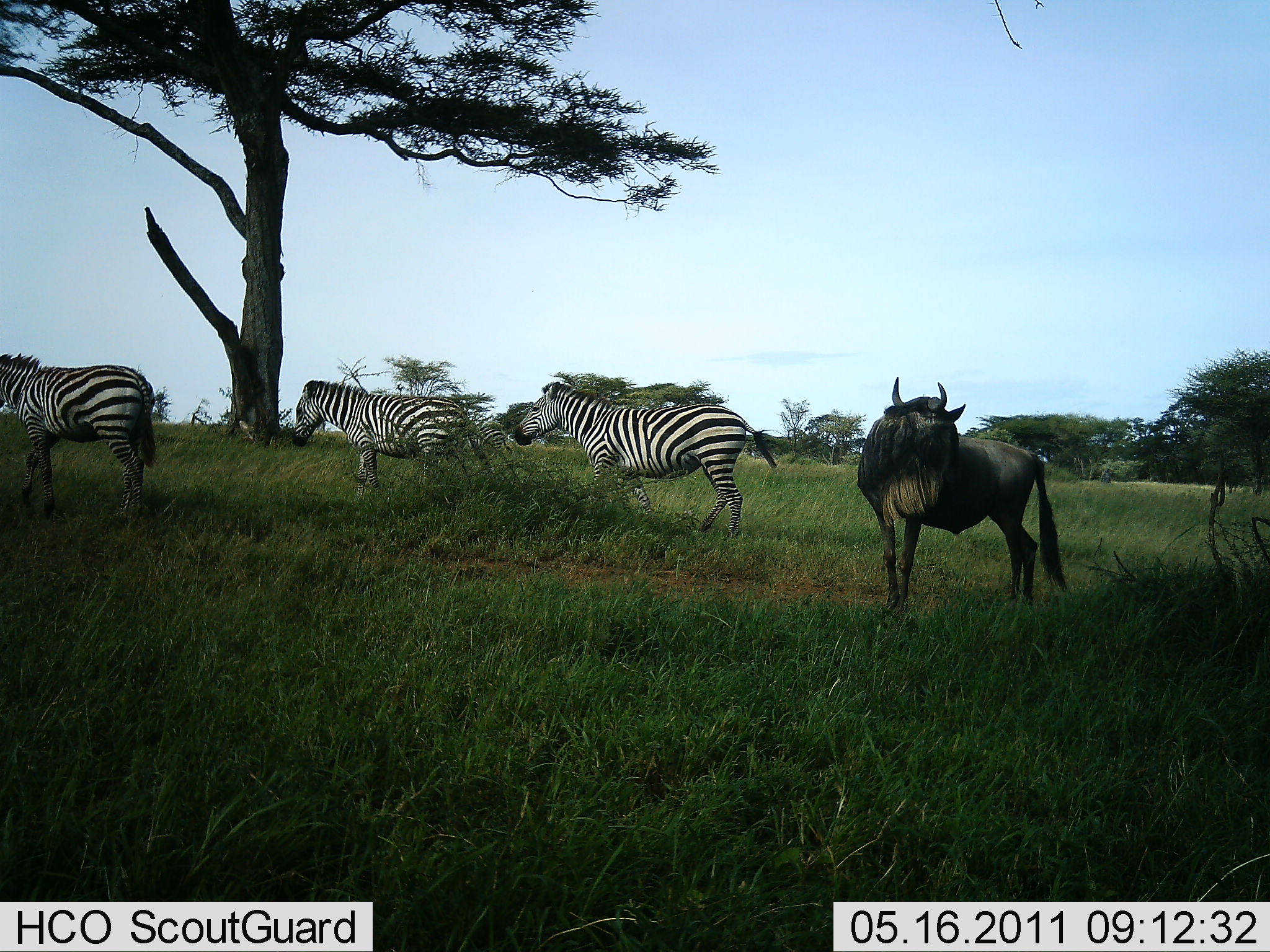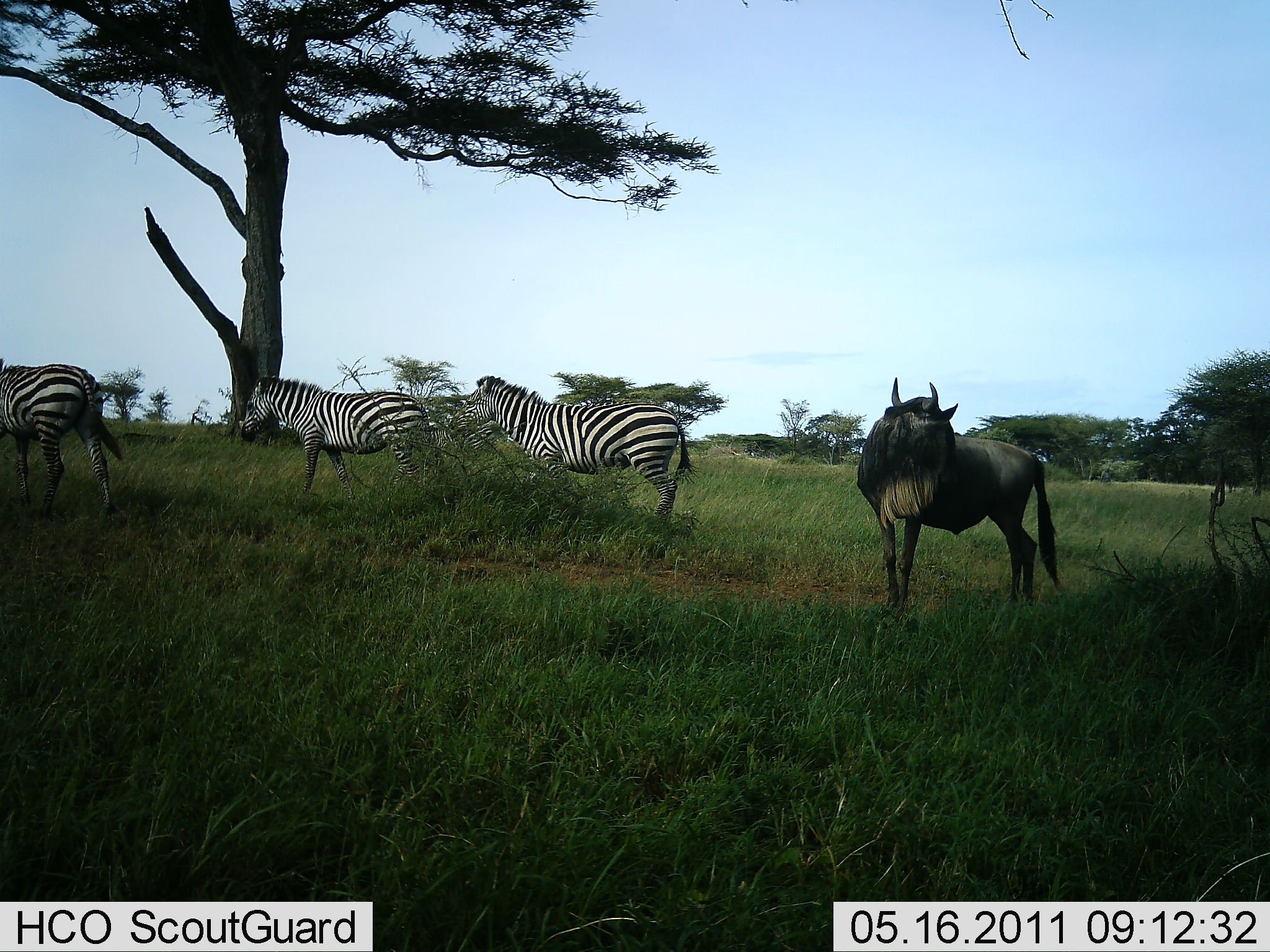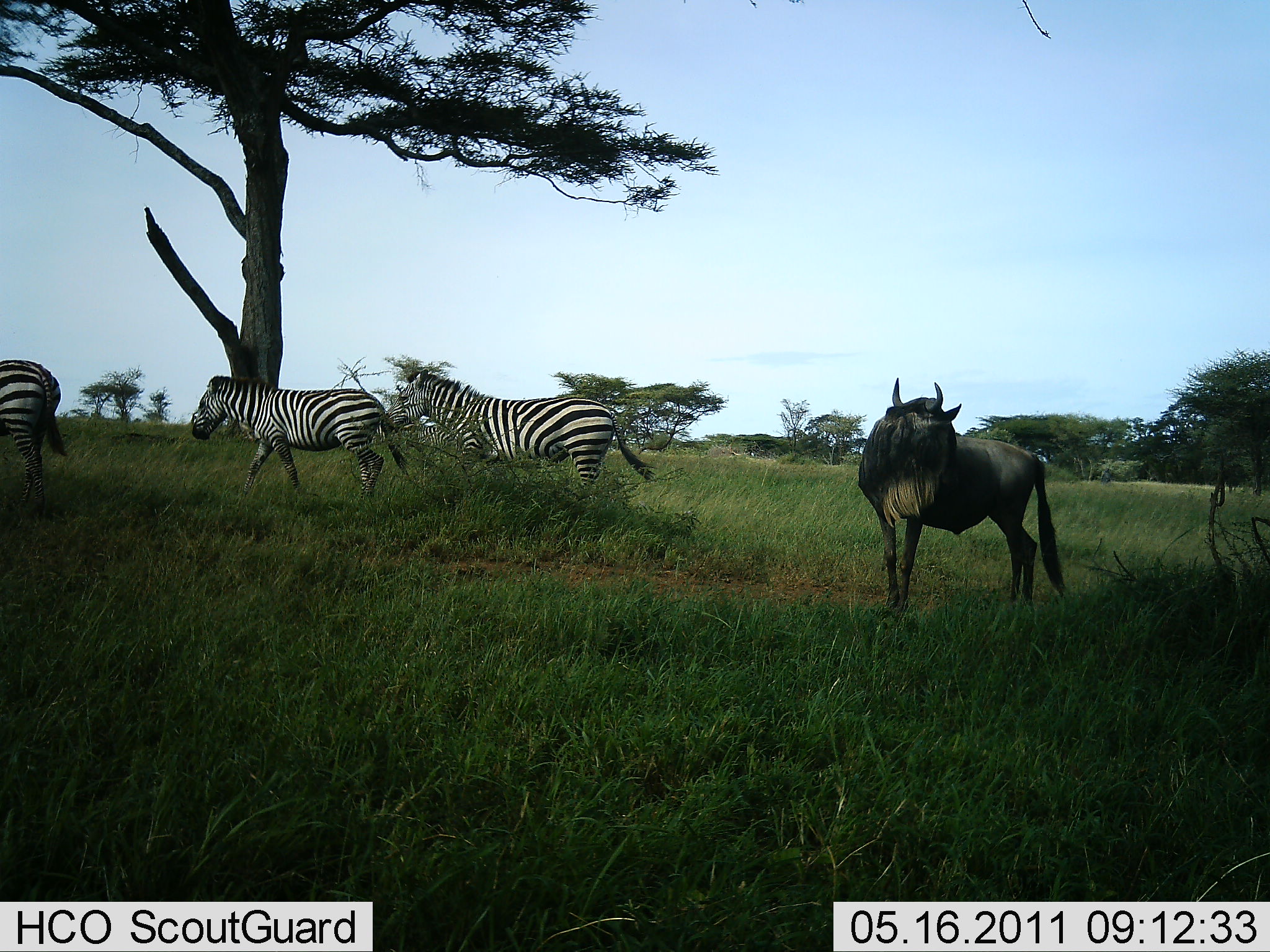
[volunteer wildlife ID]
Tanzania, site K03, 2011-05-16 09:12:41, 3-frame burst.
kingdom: Animalia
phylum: Chordata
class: Mammalia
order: Artiodactyla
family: Bovidae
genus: Connochaetes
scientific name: Connochaetes taurinus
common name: blue wildebeest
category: wildebeest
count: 1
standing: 100%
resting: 0%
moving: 0%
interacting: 0%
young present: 0%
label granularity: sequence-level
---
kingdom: Animalia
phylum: Chordata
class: Mammalia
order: Perissodactyla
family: Equidae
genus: Equus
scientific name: Equus quagga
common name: plains zebra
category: zebra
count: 3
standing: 18%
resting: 0%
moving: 82%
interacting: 0%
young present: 0%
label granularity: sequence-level